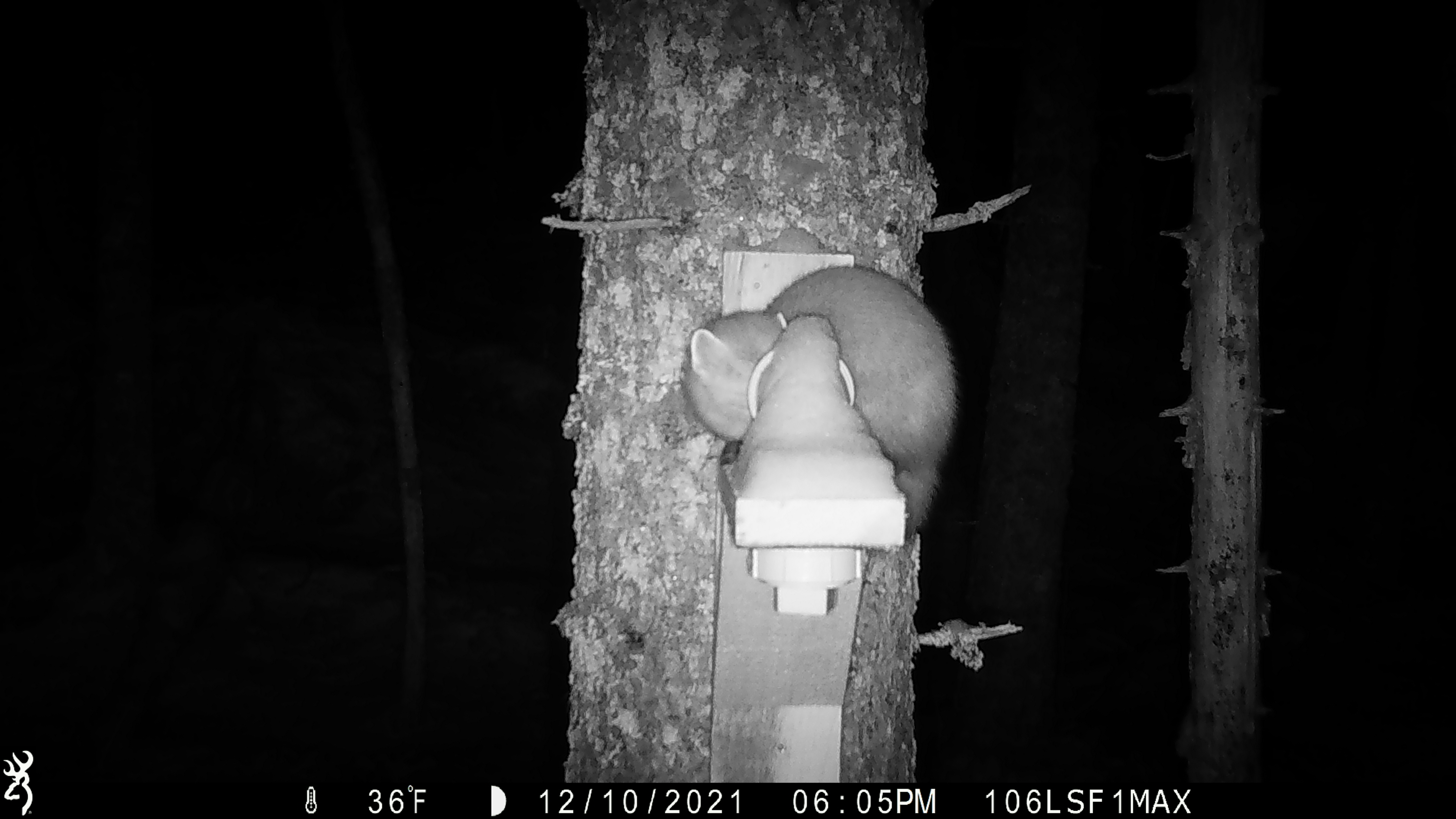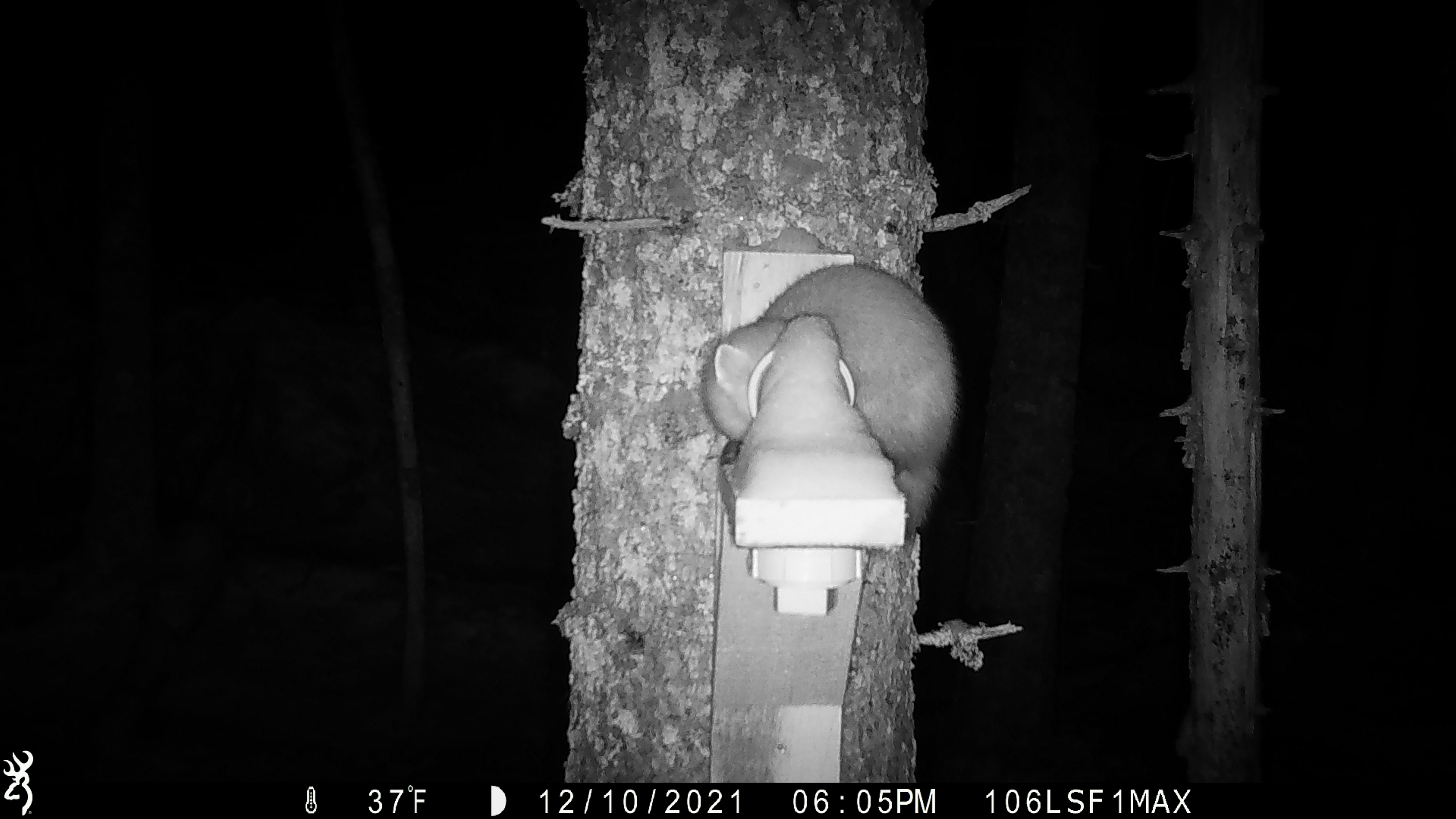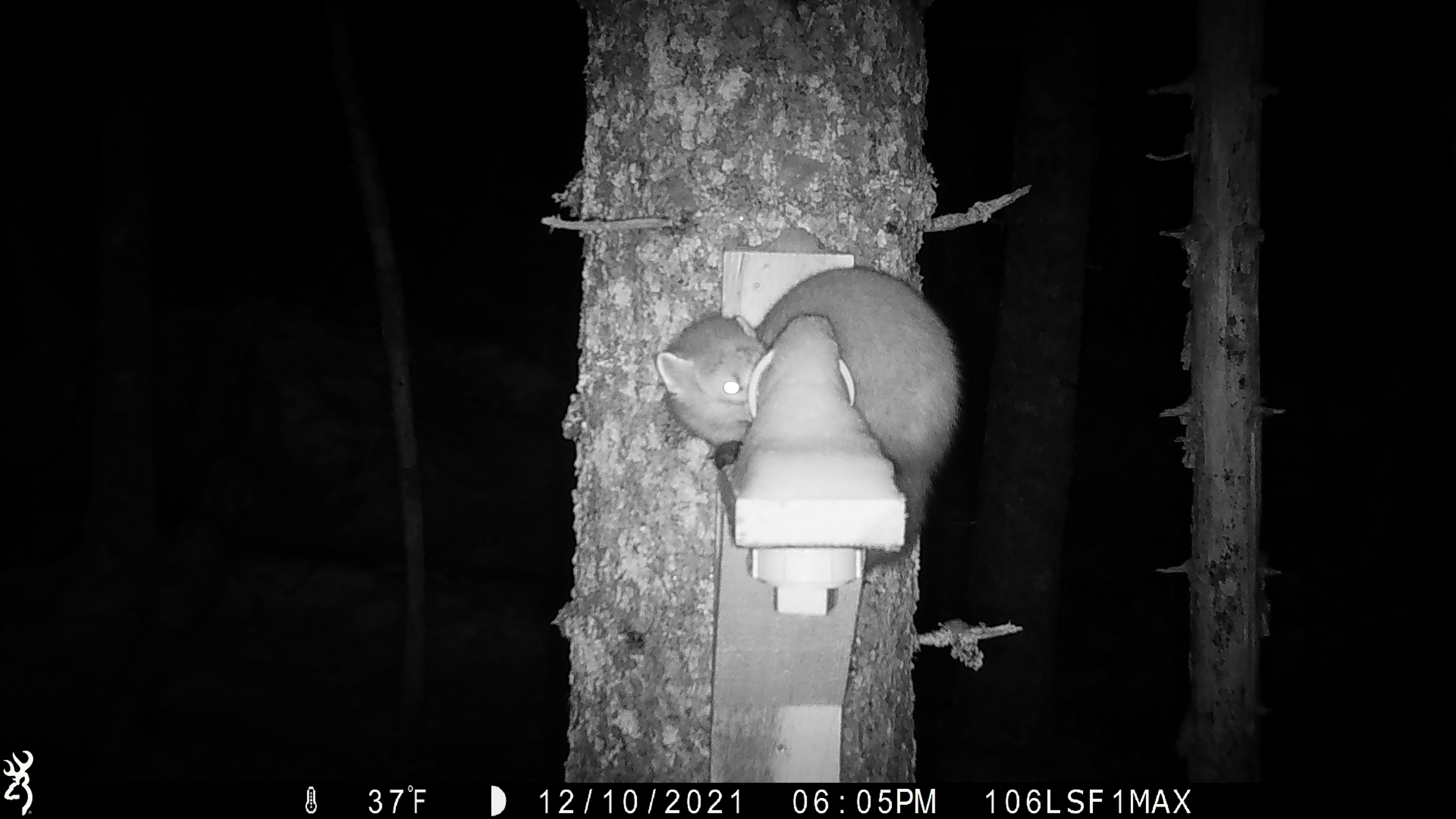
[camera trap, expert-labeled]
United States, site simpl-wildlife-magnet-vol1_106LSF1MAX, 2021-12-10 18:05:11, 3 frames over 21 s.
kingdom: Animalia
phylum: Chordata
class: Mammalia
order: Carnivora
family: Mustelidae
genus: Martes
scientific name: Martes americana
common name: american marten